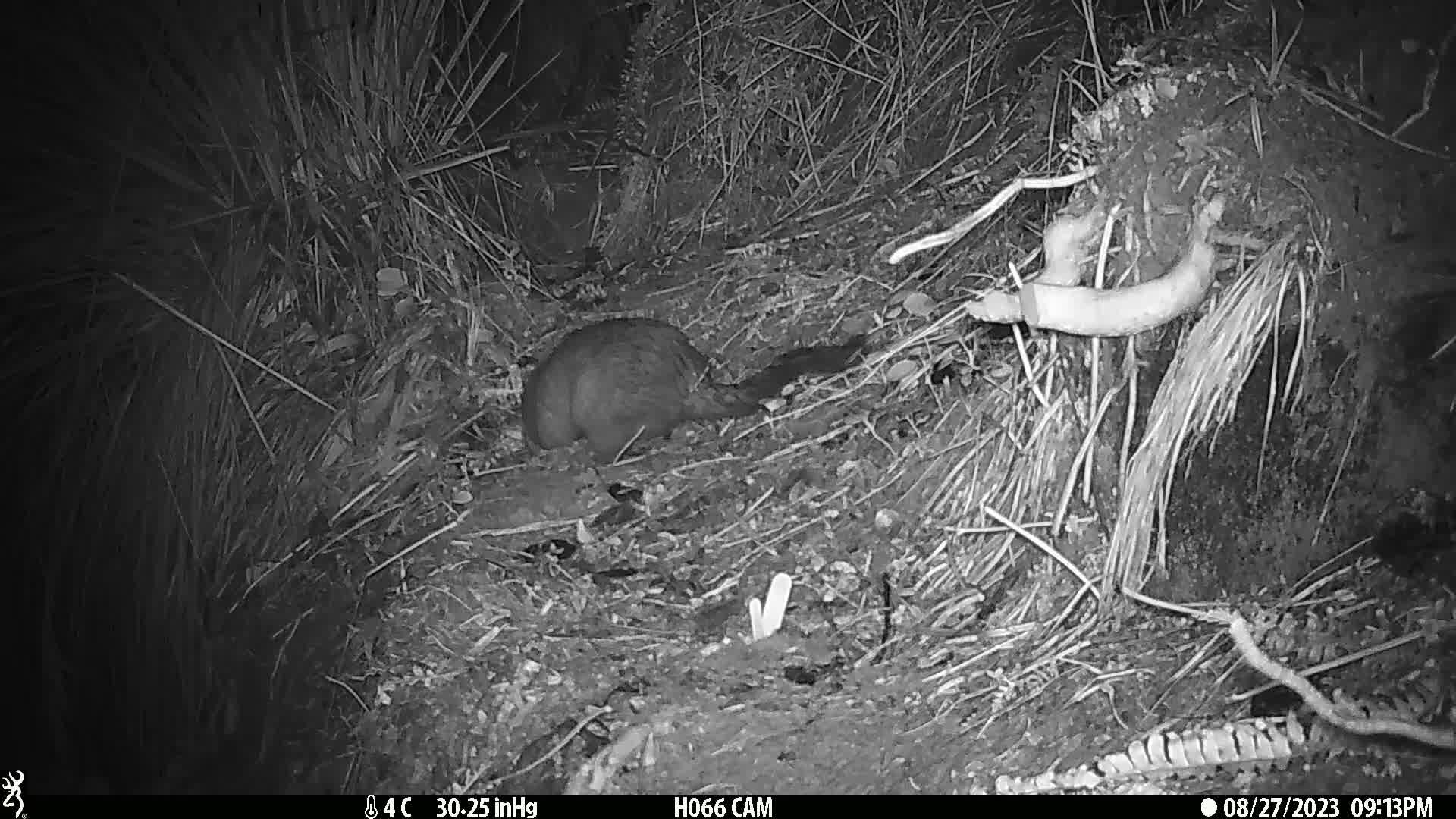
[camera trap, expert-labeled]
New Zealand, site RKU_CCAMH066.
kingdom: Animalia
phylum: Chordata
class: Mammalia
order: Diprotodontia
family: Phalangeridae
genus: Trichosurus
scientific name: Trichosurus vulpecula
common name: common brushtail possum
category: possum